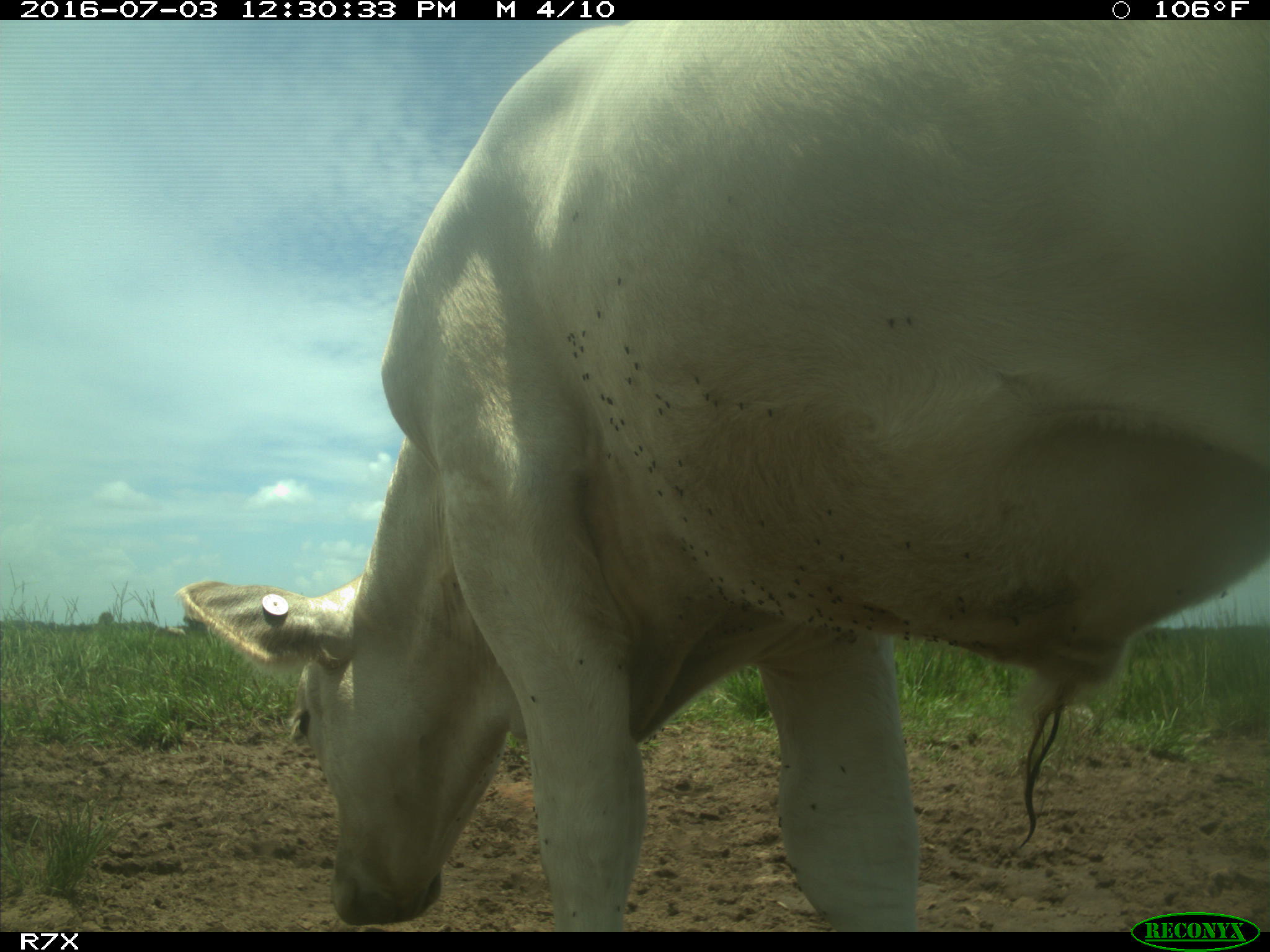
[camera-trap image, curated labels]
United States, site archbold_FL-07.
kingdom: Animalia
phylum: Chordata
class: Mammalia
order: Artiodactyla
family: Bovidae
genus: Bos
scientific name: Bos taurus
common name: domestic cow